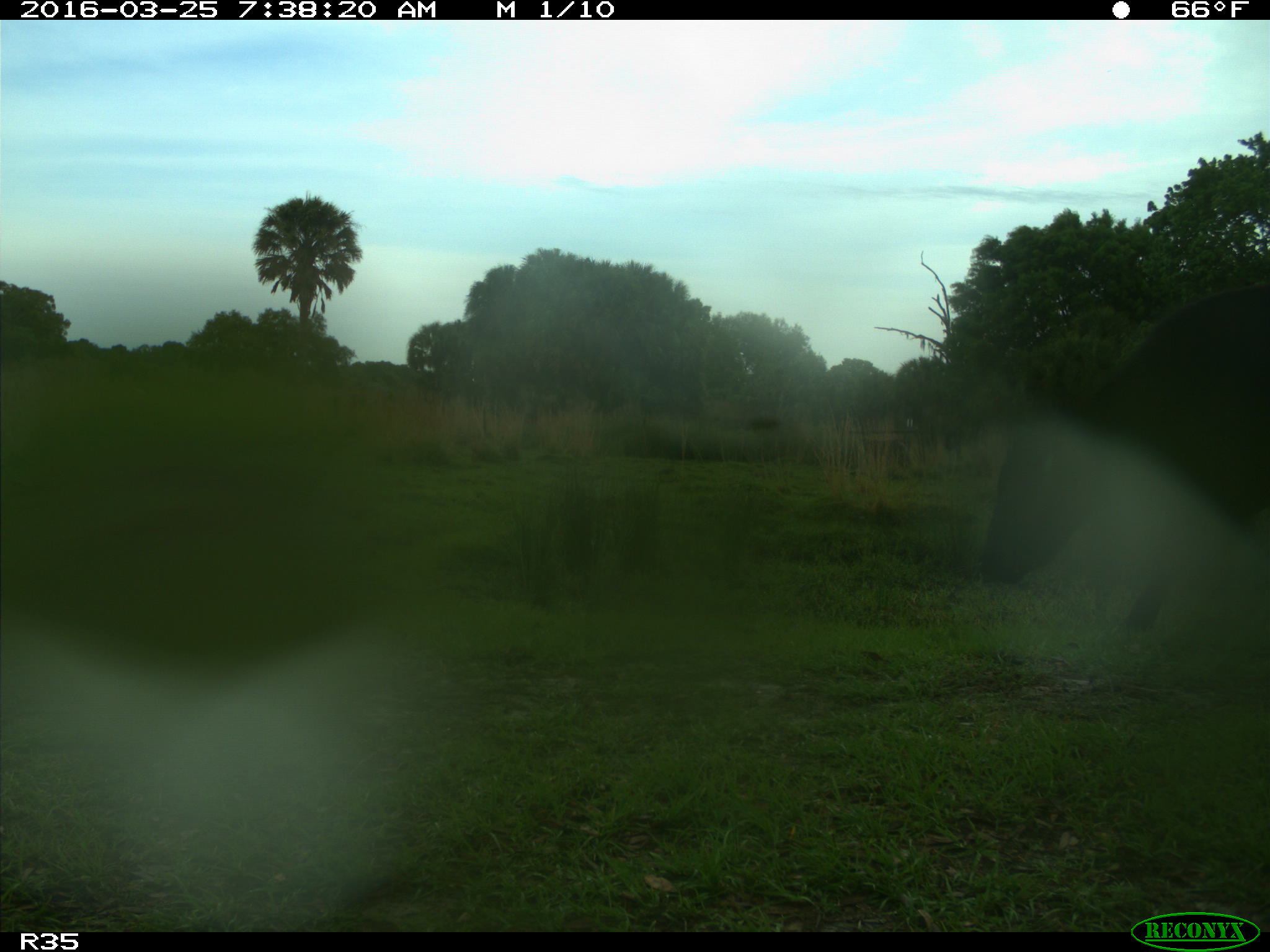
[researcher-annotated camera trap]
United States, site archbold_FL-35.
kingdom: Animalia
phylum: Chordata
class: Mammalia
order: Artiodactyla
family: Bovidae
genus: Bos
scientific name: Bos taurus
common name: domestic cow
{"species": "Bos taurus (domestic cow)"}